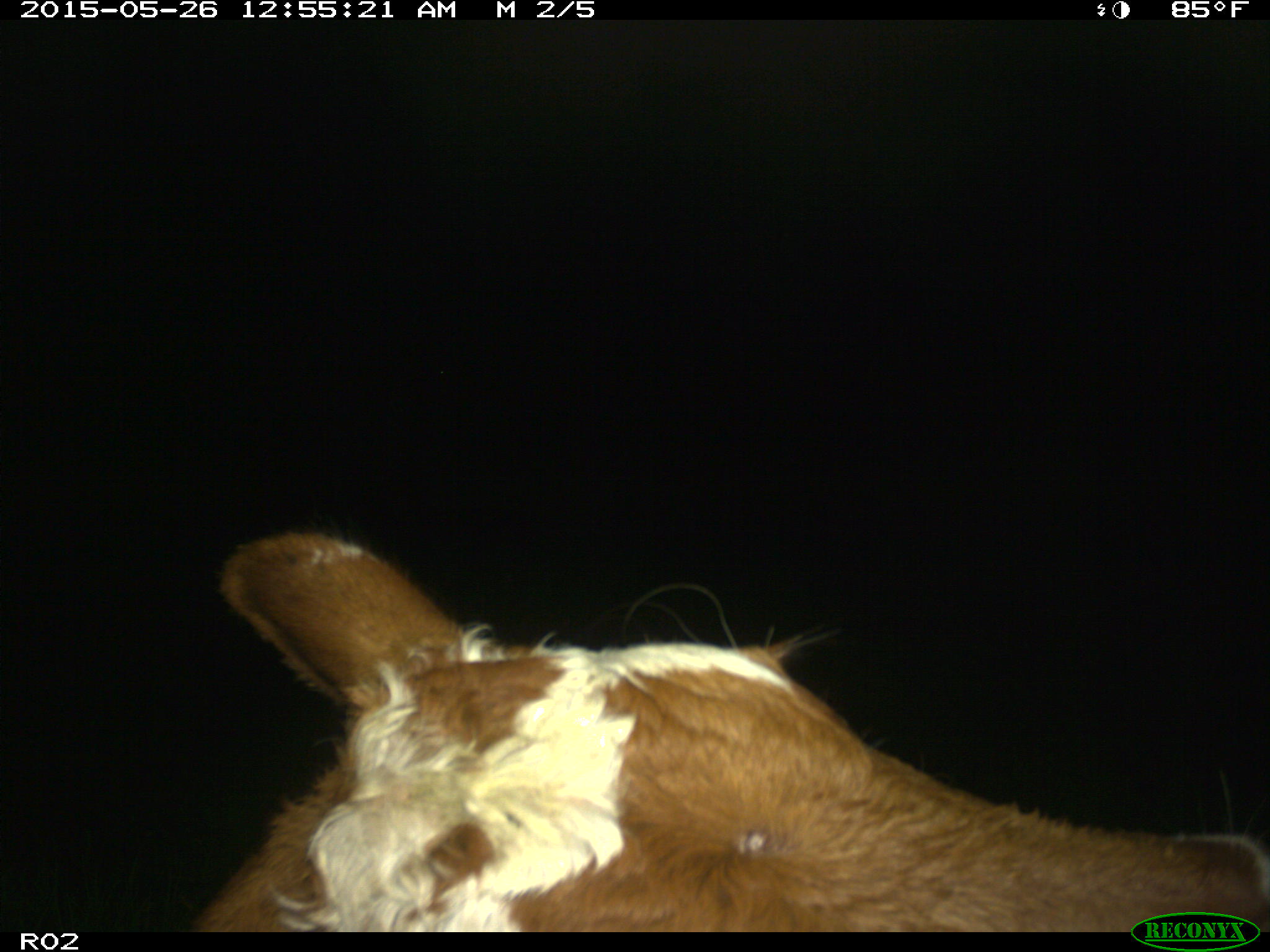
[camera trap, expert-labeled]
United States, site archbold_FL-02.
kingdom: Animalia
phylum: Chordata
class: Mammalia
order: Artiodactyla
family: Bovidae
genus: Bos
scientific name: Bos taurus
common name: domestic cow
Bos taurus (domestic cow).